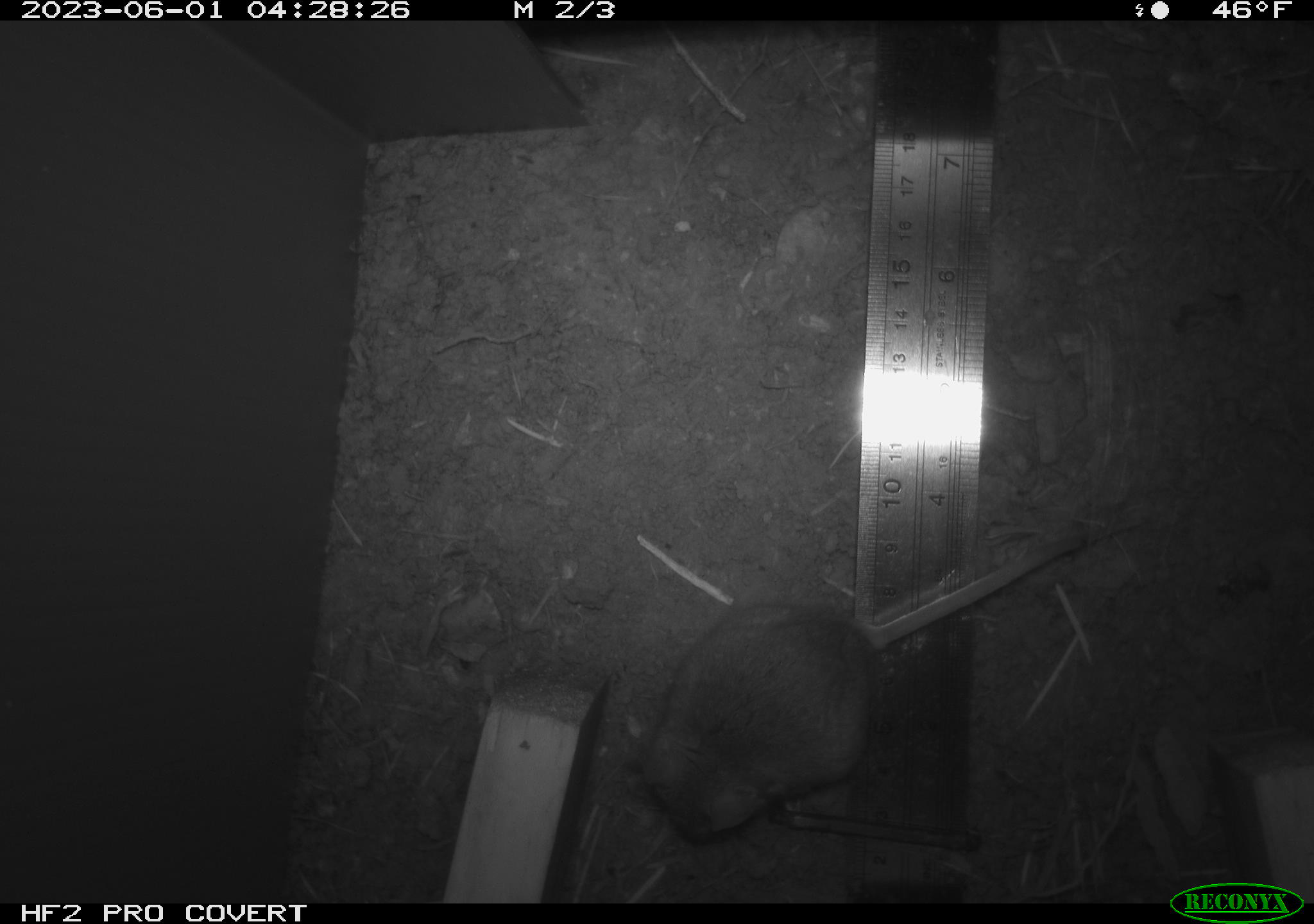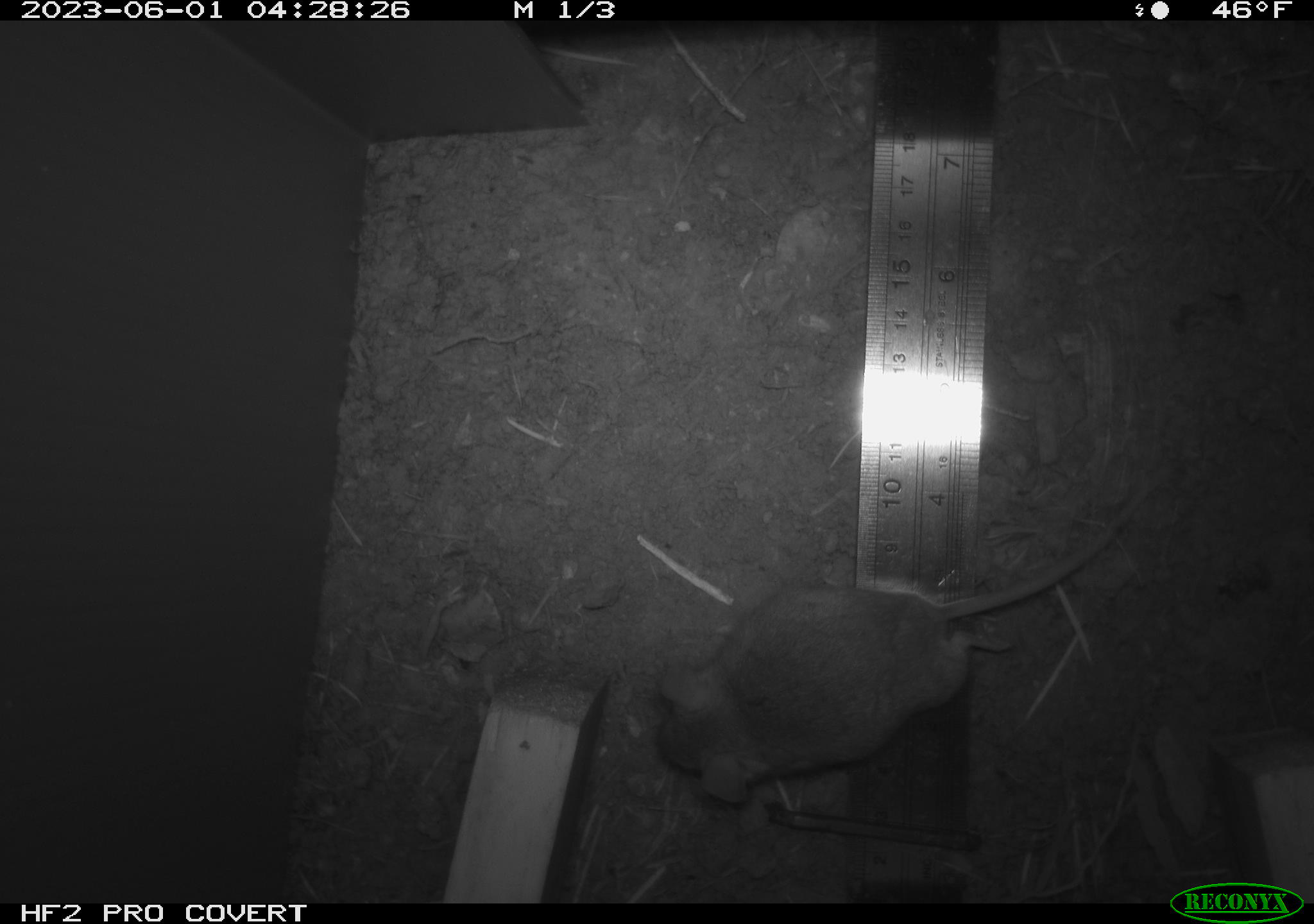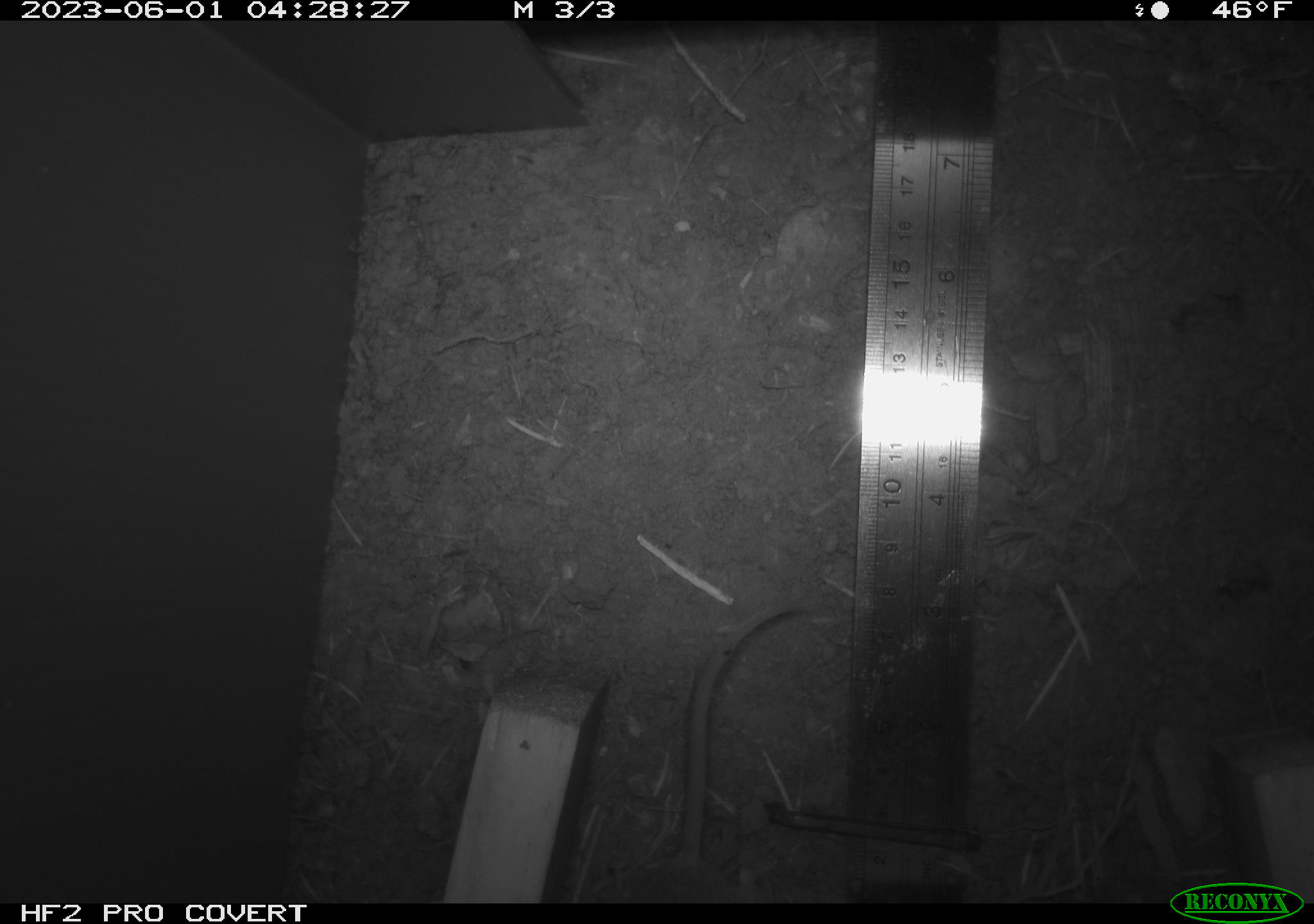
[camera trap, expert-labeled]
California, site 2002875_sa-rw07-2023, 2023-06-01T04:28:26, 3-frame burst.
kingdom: Animalia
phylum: Chordata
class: Mammalia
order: Rodentia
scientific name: Rodentia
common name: mouse species